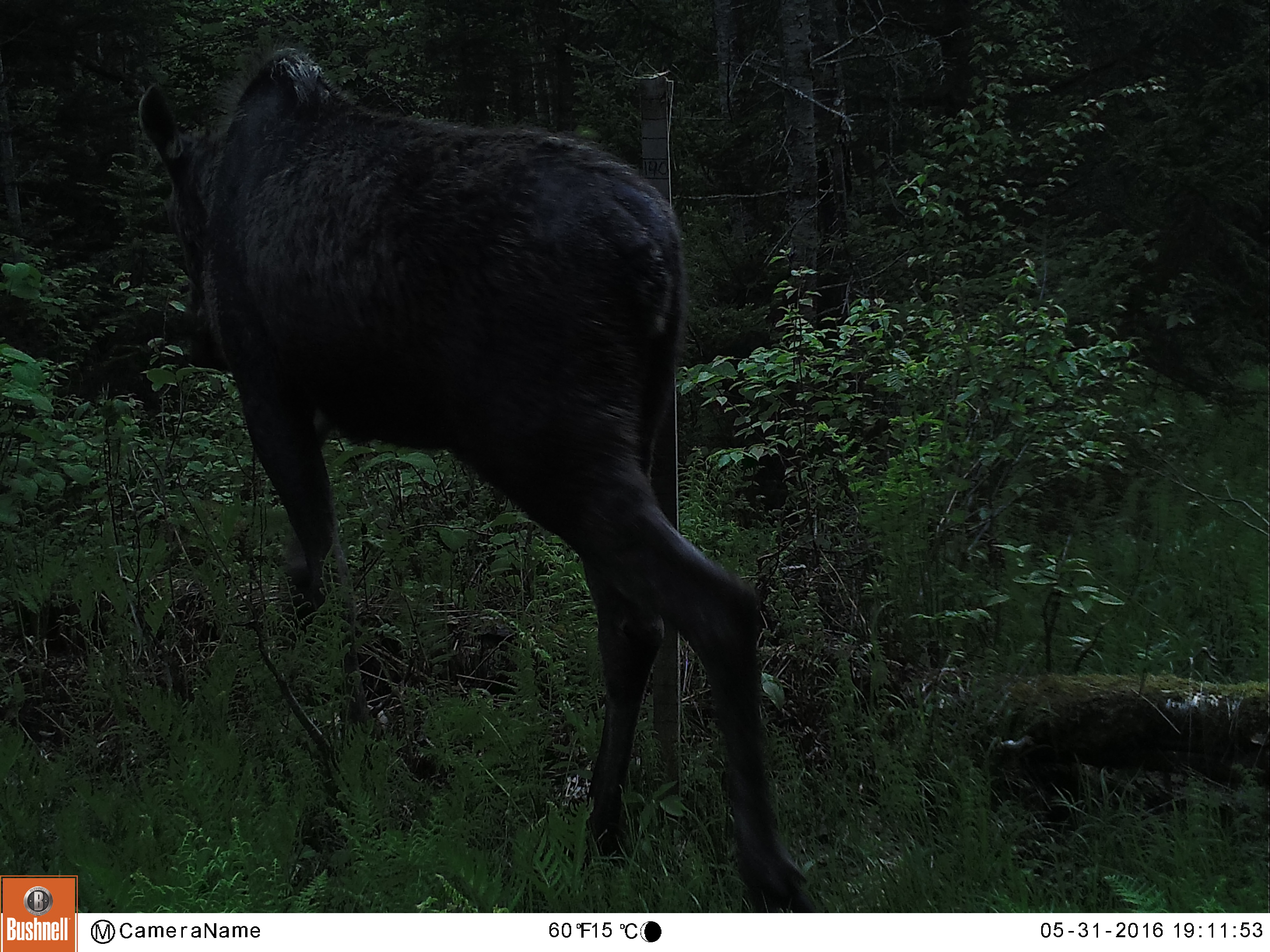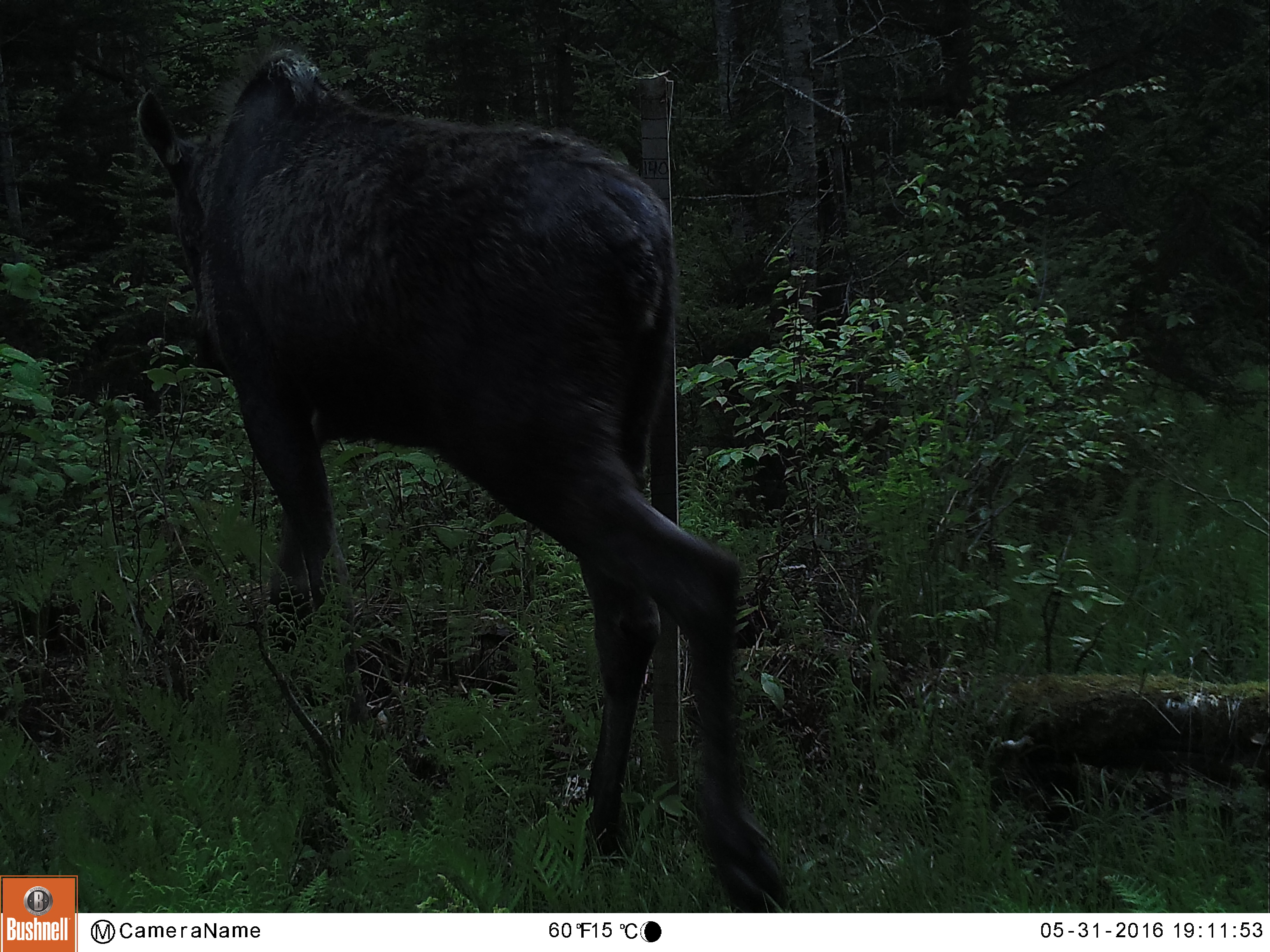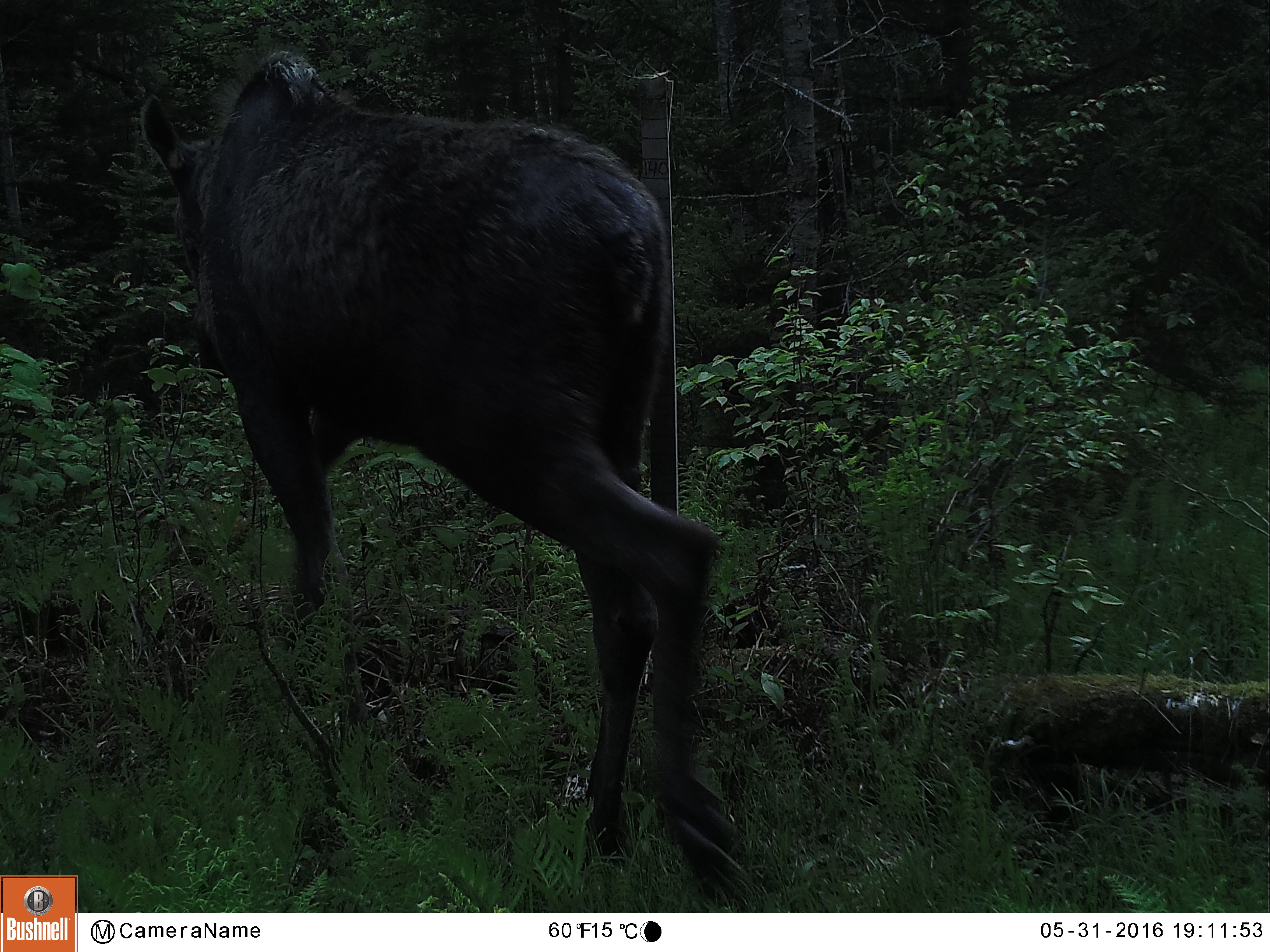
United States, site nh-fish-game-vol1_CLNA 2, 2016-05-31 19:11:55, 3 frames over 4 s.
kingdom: Animalia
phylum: Chordata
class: Mammalia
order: Artiodactyla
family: Cervidae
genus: Alces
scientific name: Alces alces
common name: moose